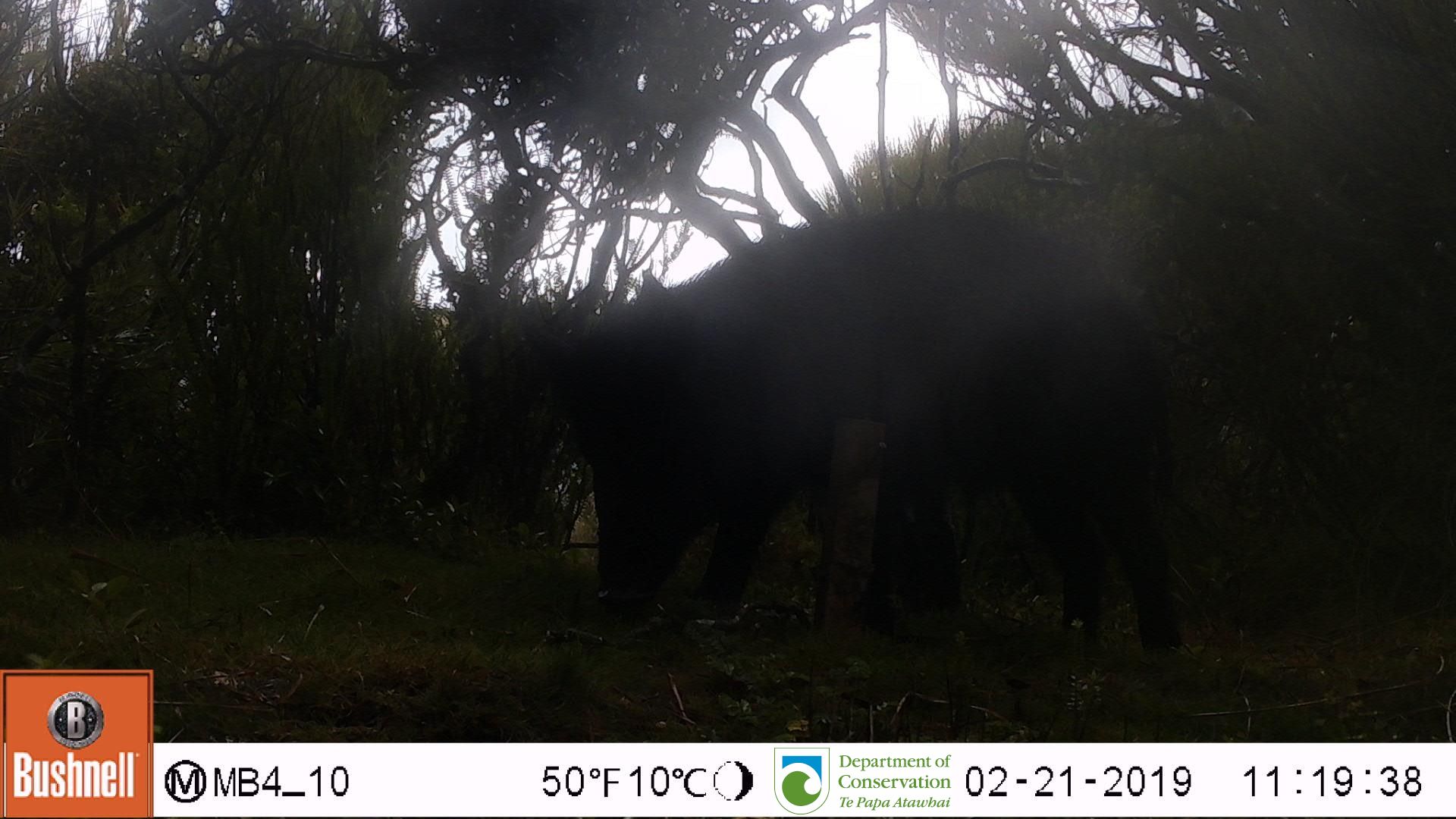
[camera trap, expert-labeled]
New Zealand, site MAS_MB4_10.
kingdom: Animalia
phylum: Chordata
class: Mammalia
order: Artiodactyla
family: Suidae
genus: Sus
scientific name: Sus scrofa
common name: pig